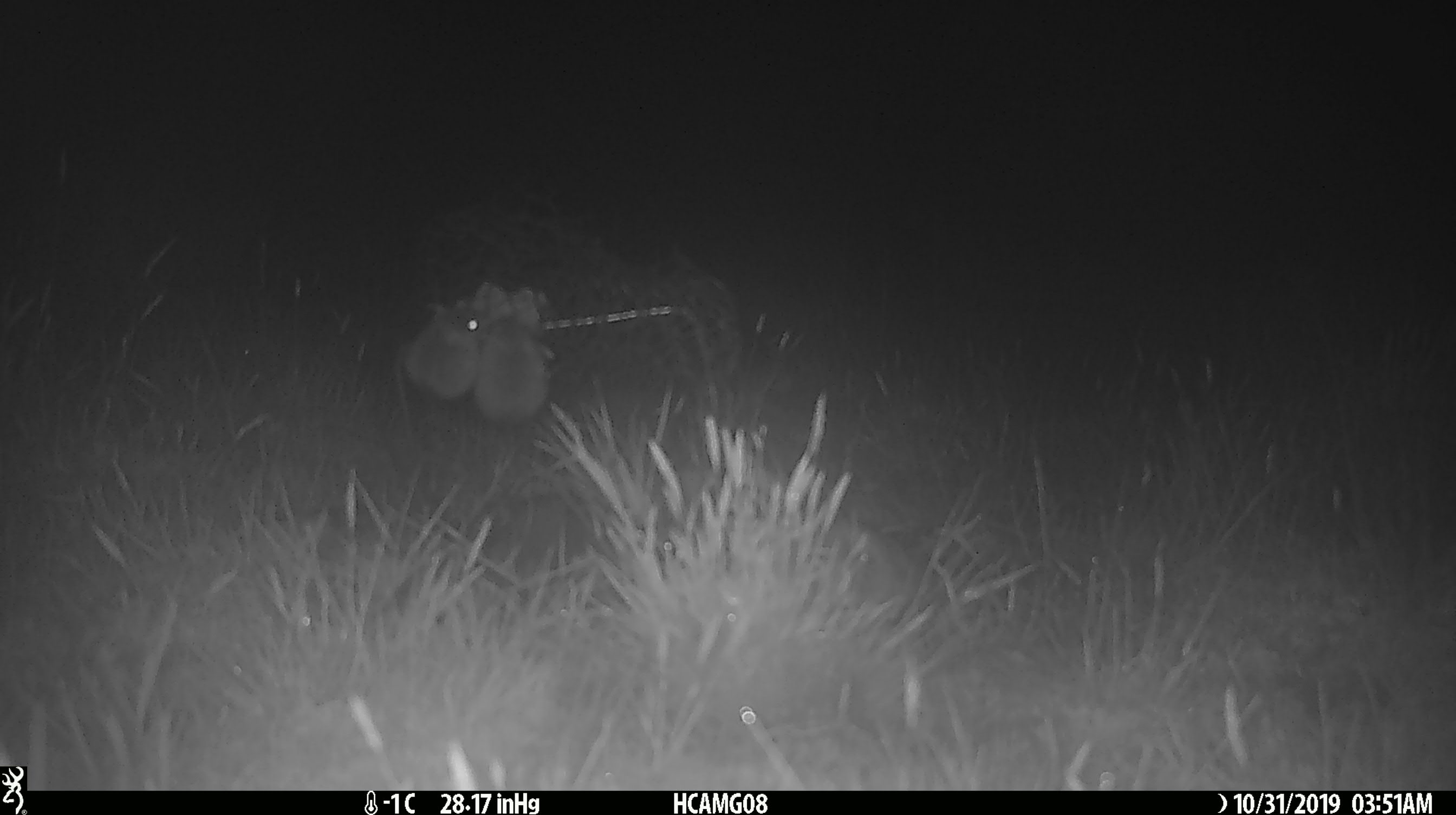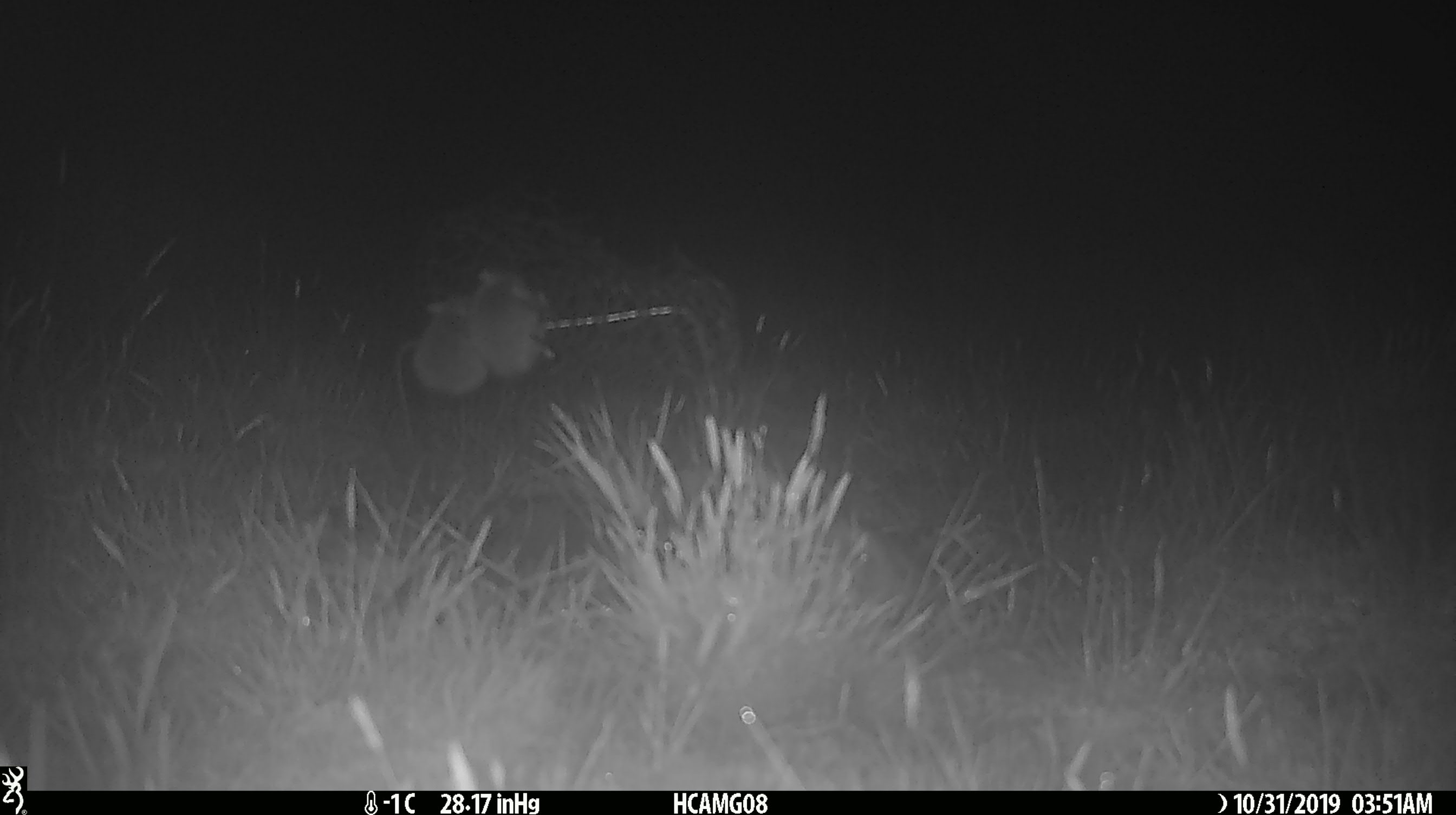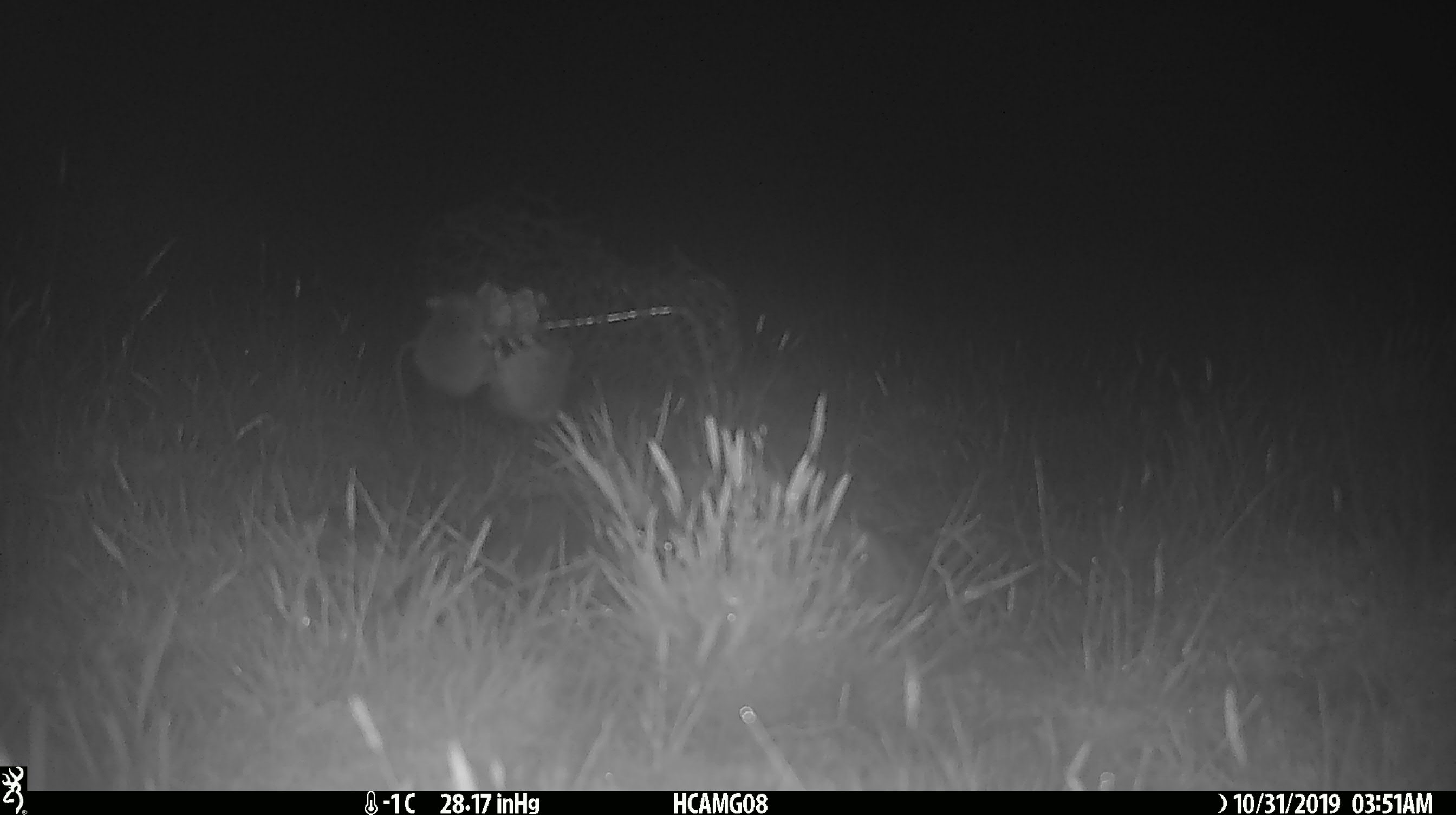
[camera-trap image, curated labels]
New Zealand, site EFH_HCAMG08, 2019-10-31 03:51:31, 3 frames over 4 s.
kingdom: Animalia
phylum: Chordata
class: Mammalia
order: Rodentia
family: Muridae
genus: Mus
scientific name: Mus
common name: mouse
Mouse (Mus).